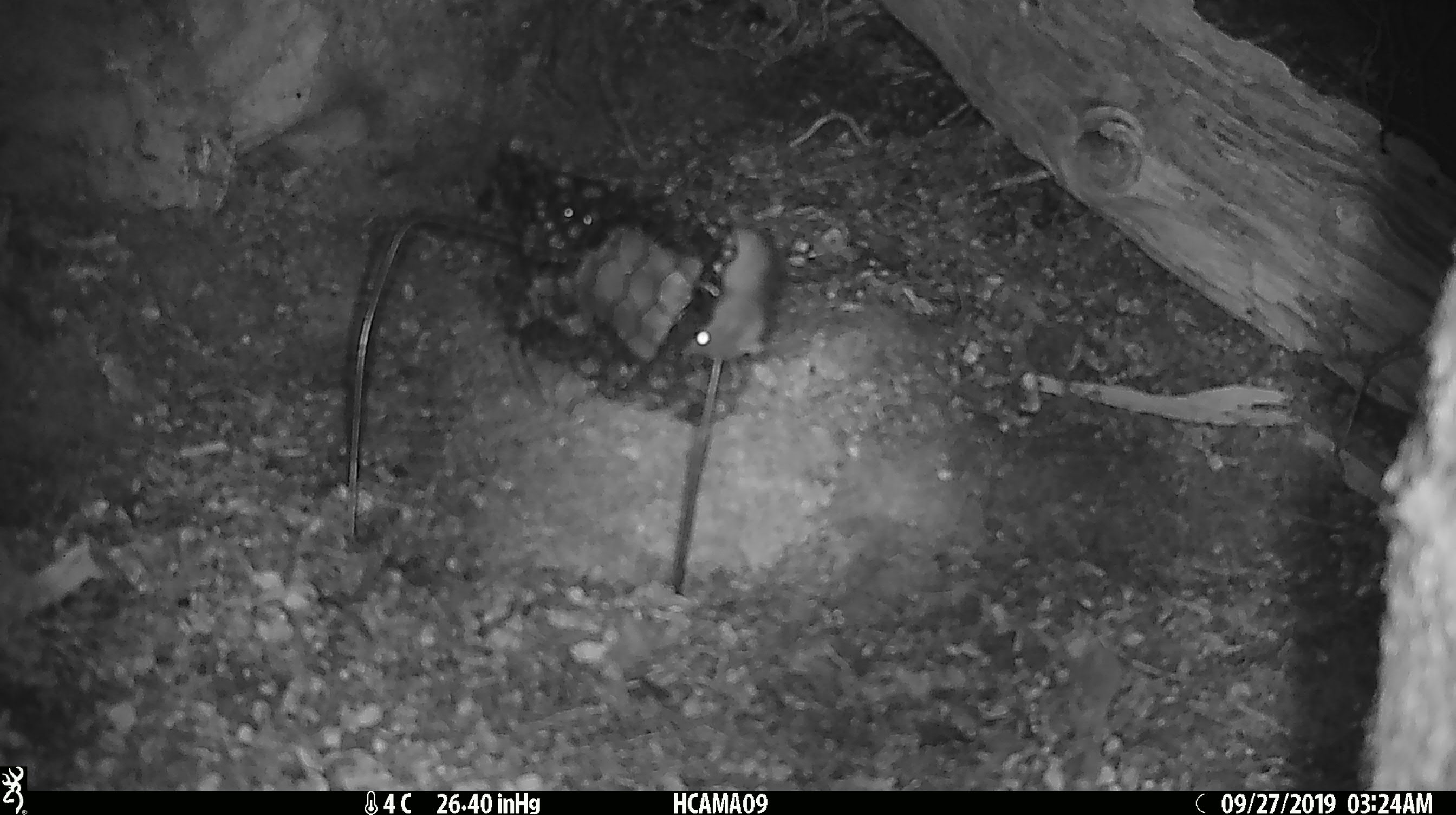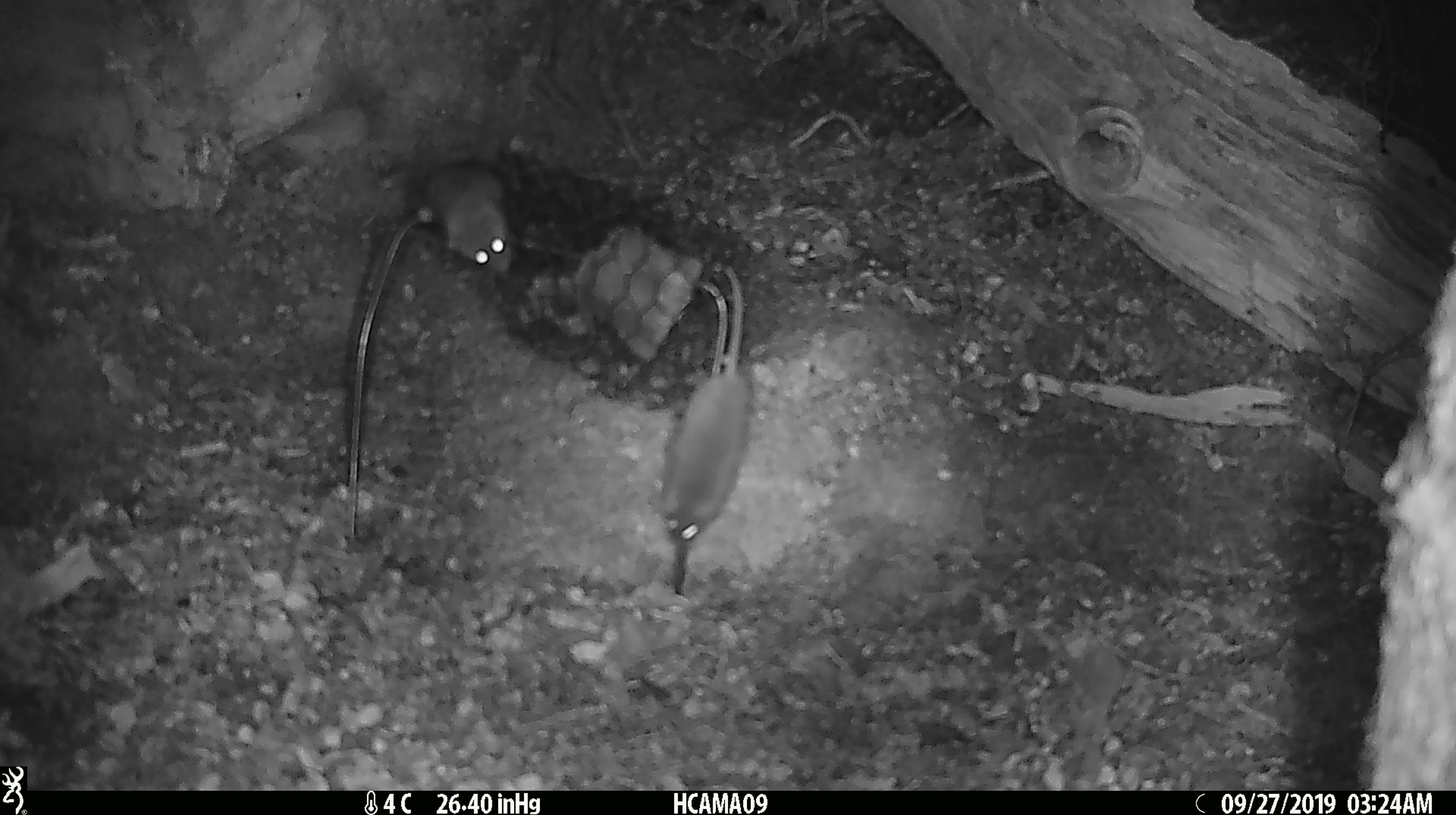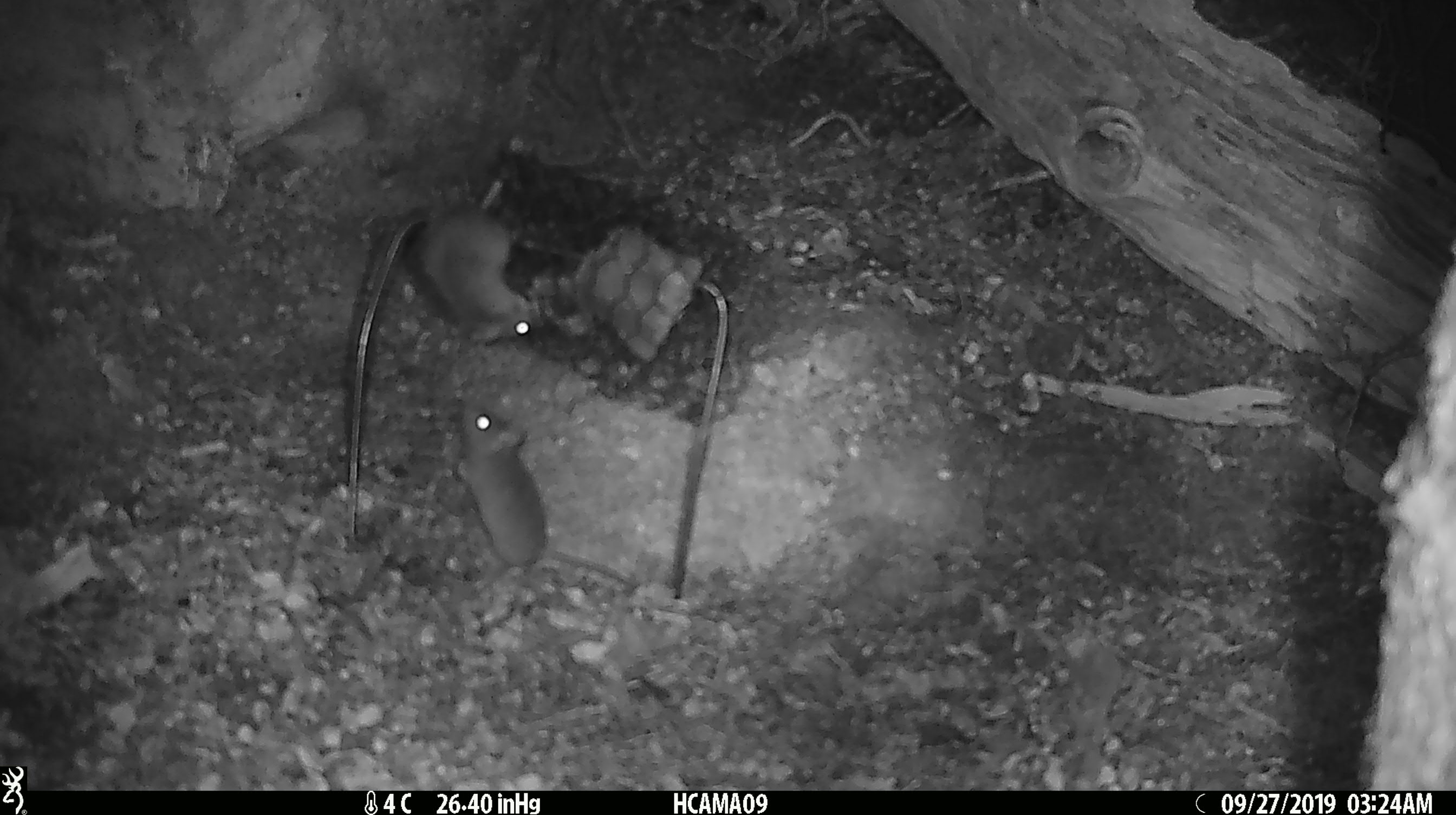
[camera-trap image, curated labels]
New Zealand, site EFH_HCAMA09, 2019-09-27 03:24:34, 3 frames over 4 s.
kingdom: Animalia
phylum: Chordata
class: Mammalia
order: Rodentia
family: Muridae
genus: Mus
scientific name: Mus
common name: mouse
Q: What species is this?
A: Mouse (Mus).